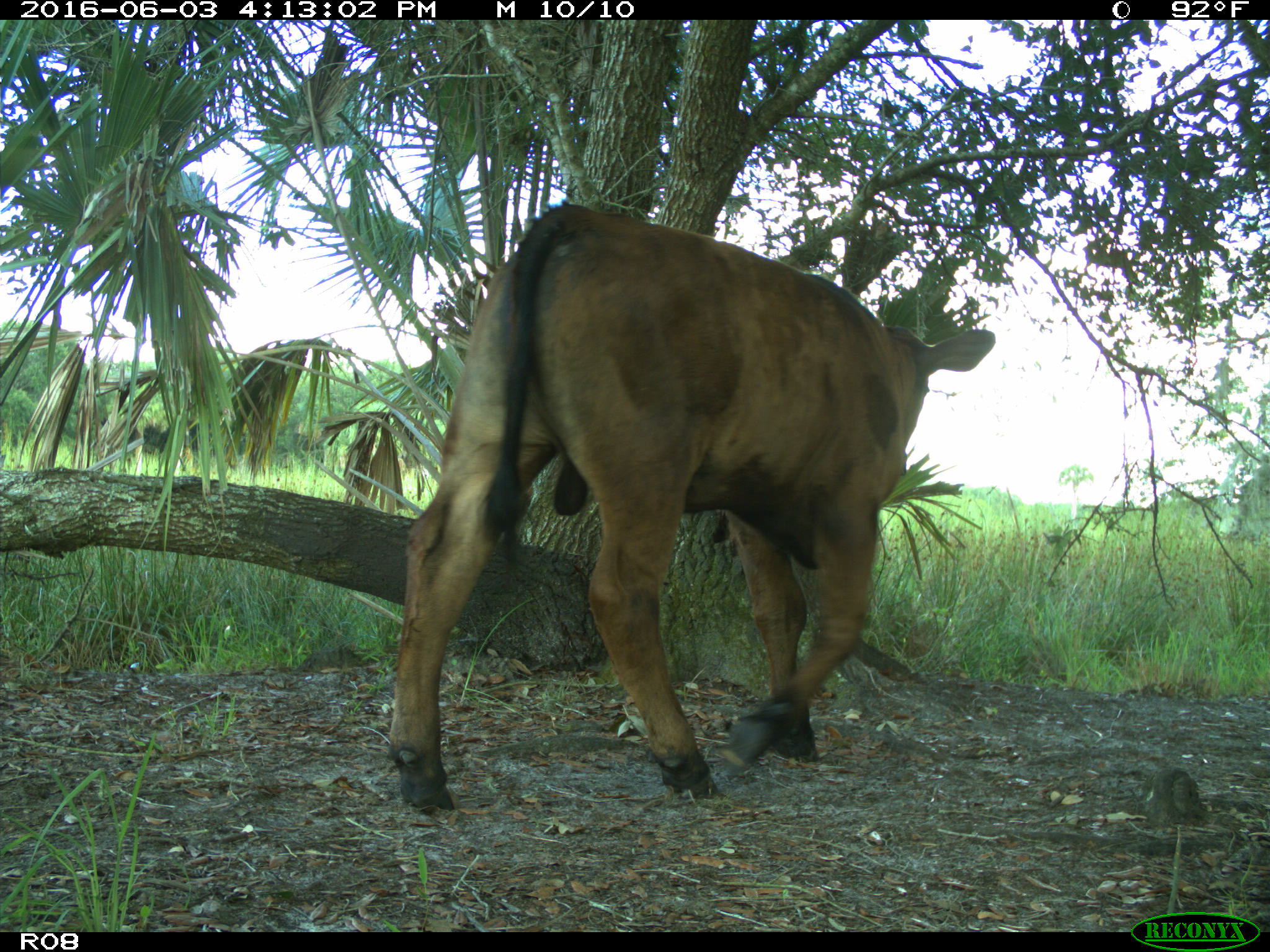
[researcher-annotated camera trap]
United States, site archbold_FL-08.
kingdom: Animalia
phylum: Chordata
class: Mammalia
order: Artiodactyla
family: Bovidae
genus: Bos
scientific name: Bos taurus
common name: domestic cow